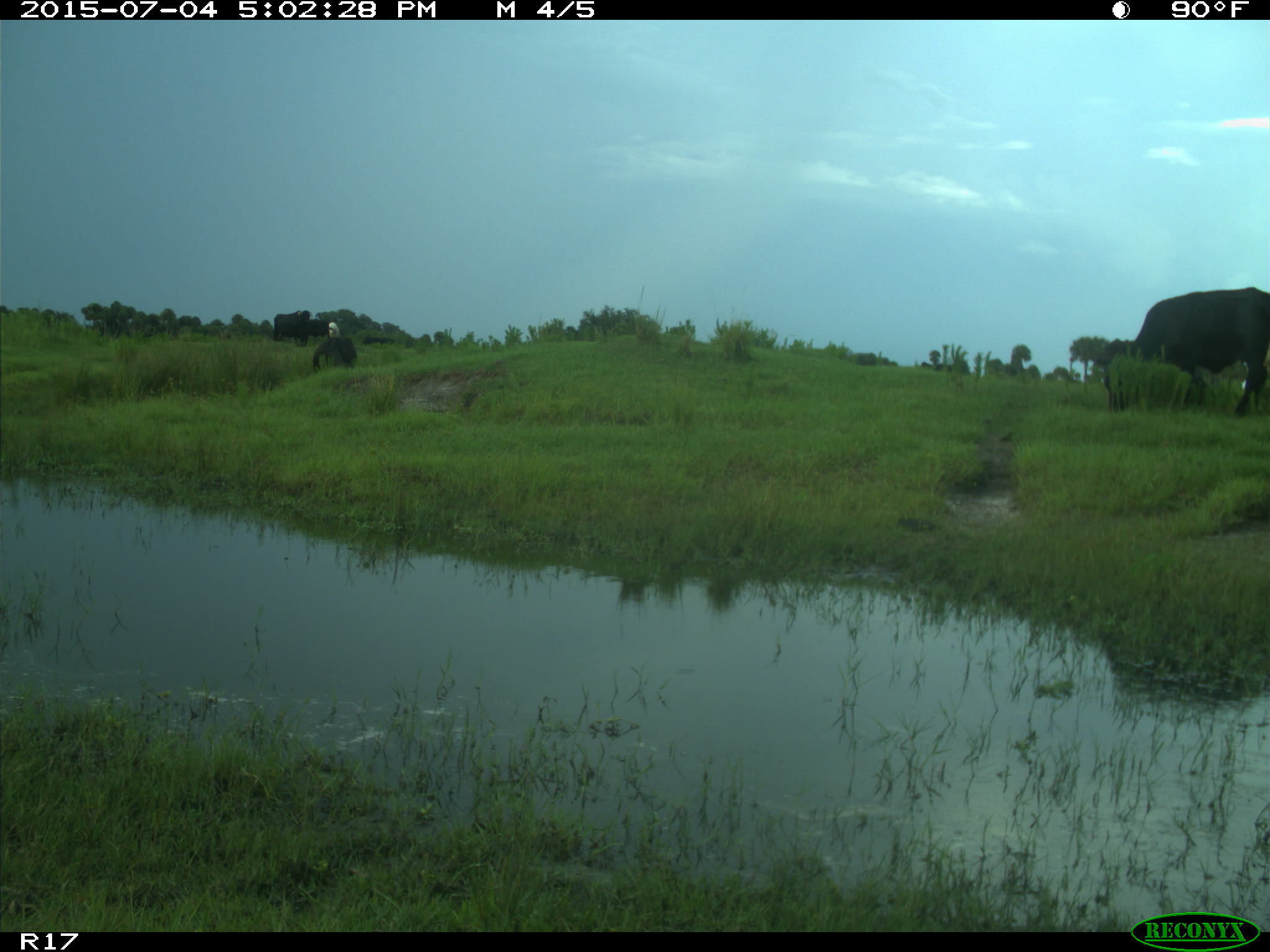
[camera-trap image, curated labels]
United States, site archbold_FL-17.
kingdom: Animalia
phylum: Chordata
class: Mammalia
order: Artiodactyla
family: Bovidae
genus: Bos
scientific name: Bos taurus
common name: domestic cow